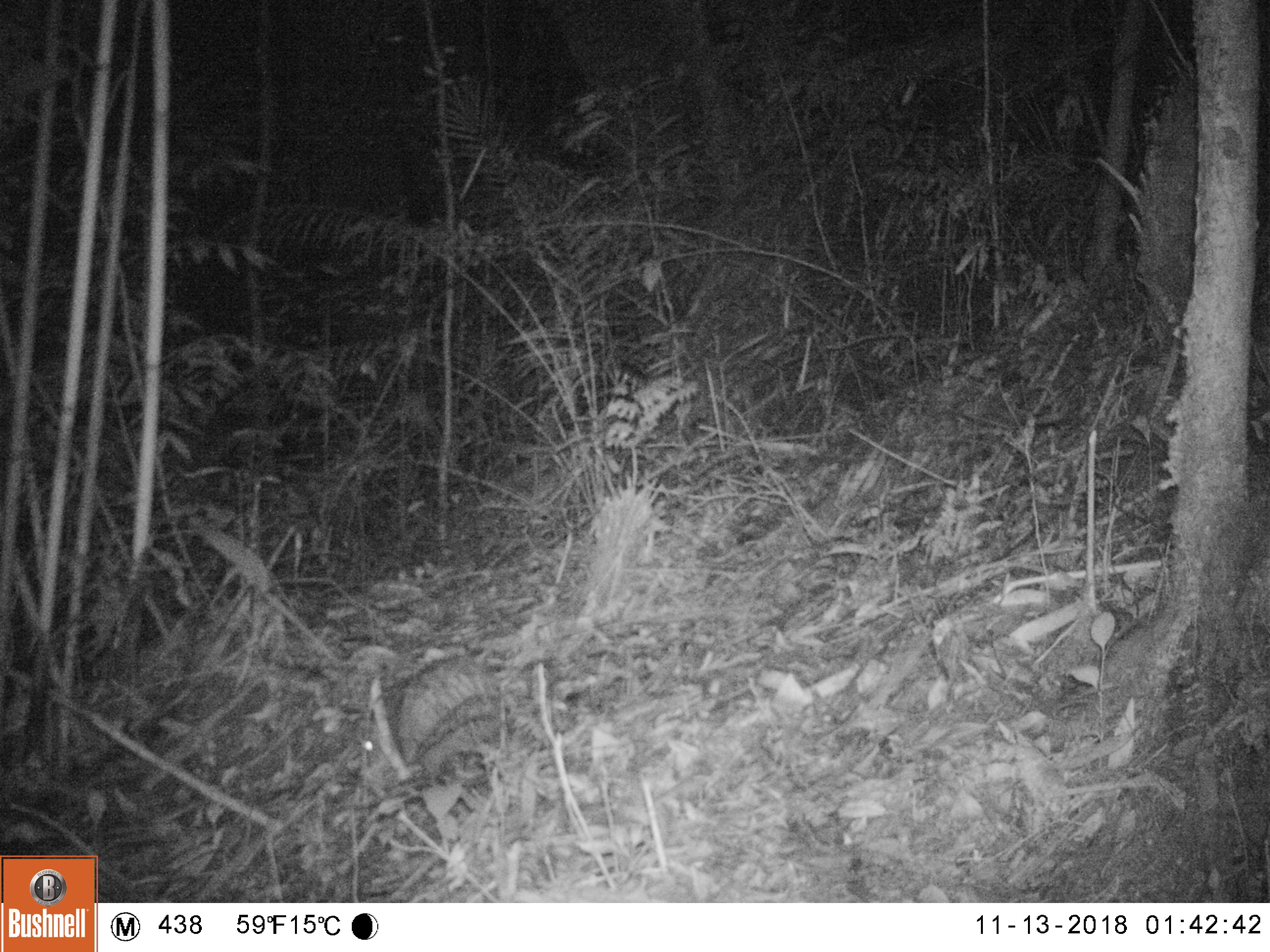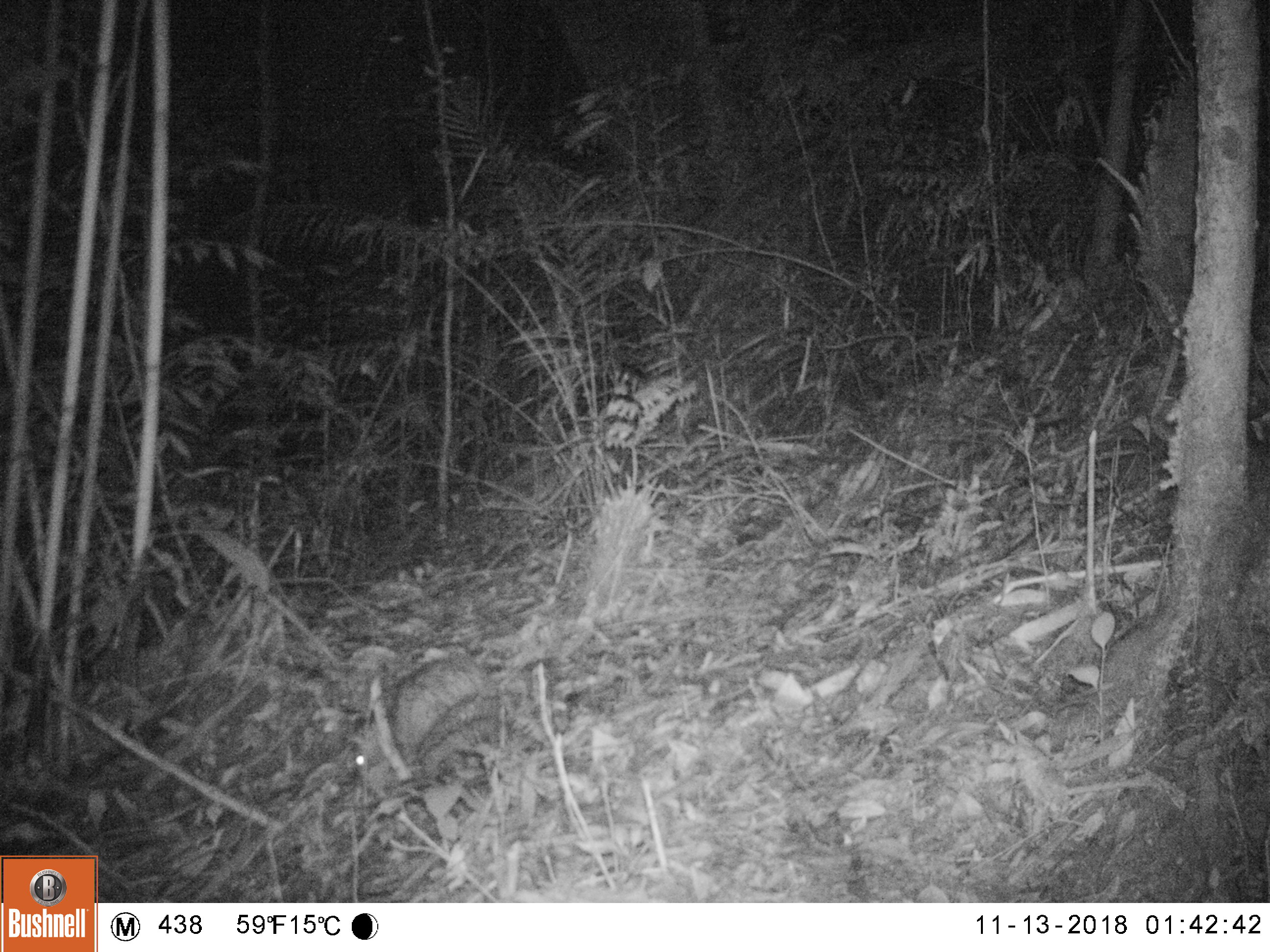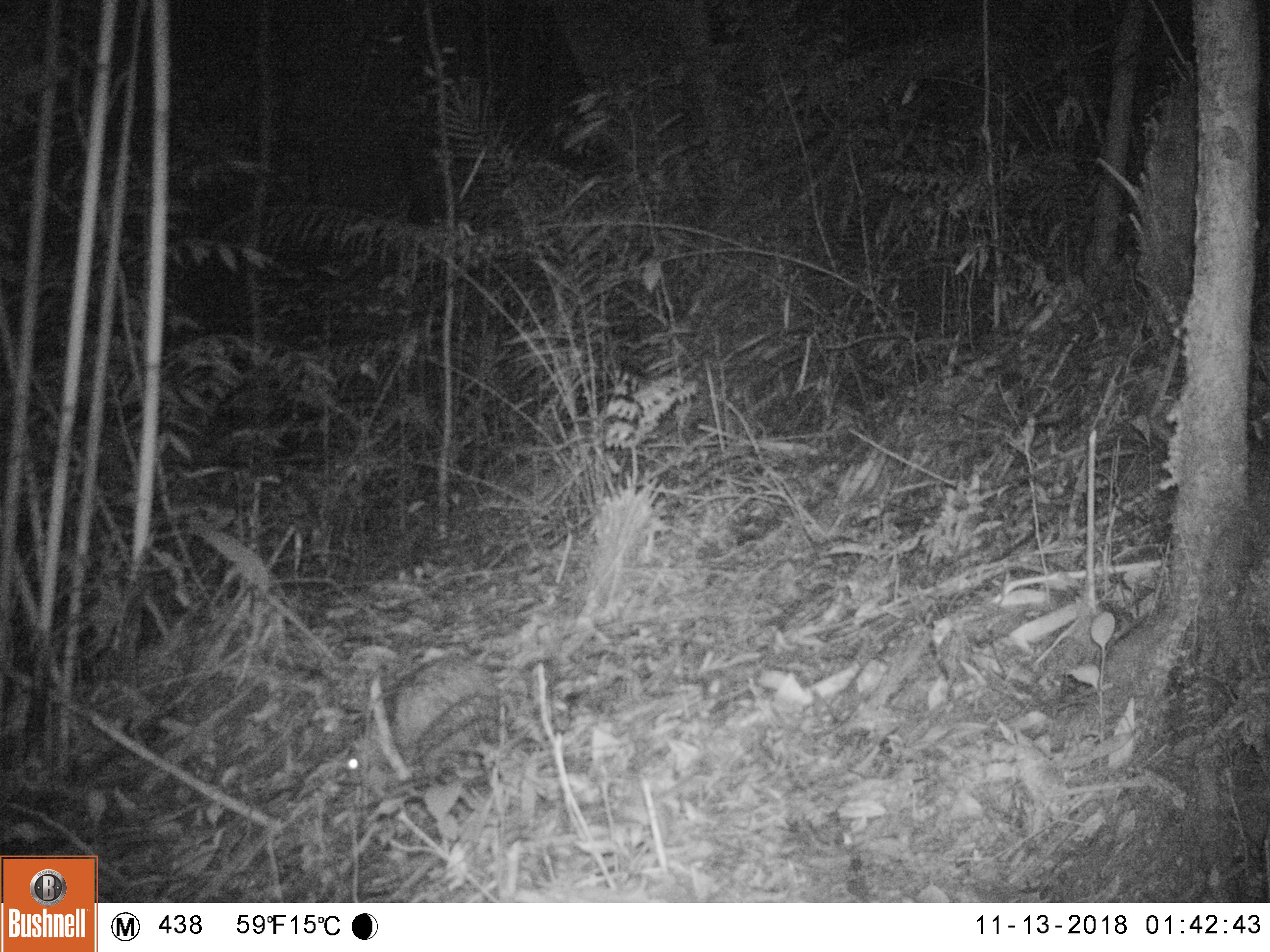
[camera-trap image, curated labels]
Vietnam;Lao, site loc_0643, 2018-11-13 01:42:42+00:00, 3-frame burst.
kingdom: Animalia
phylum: Chordata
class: Mammalia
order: Rodentia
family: Hystricidae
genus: Atherurus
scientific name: Atherurus macrourus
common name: asiatic brush-tailed porcupine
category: asiatic brush tailed porcupine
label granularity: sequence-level